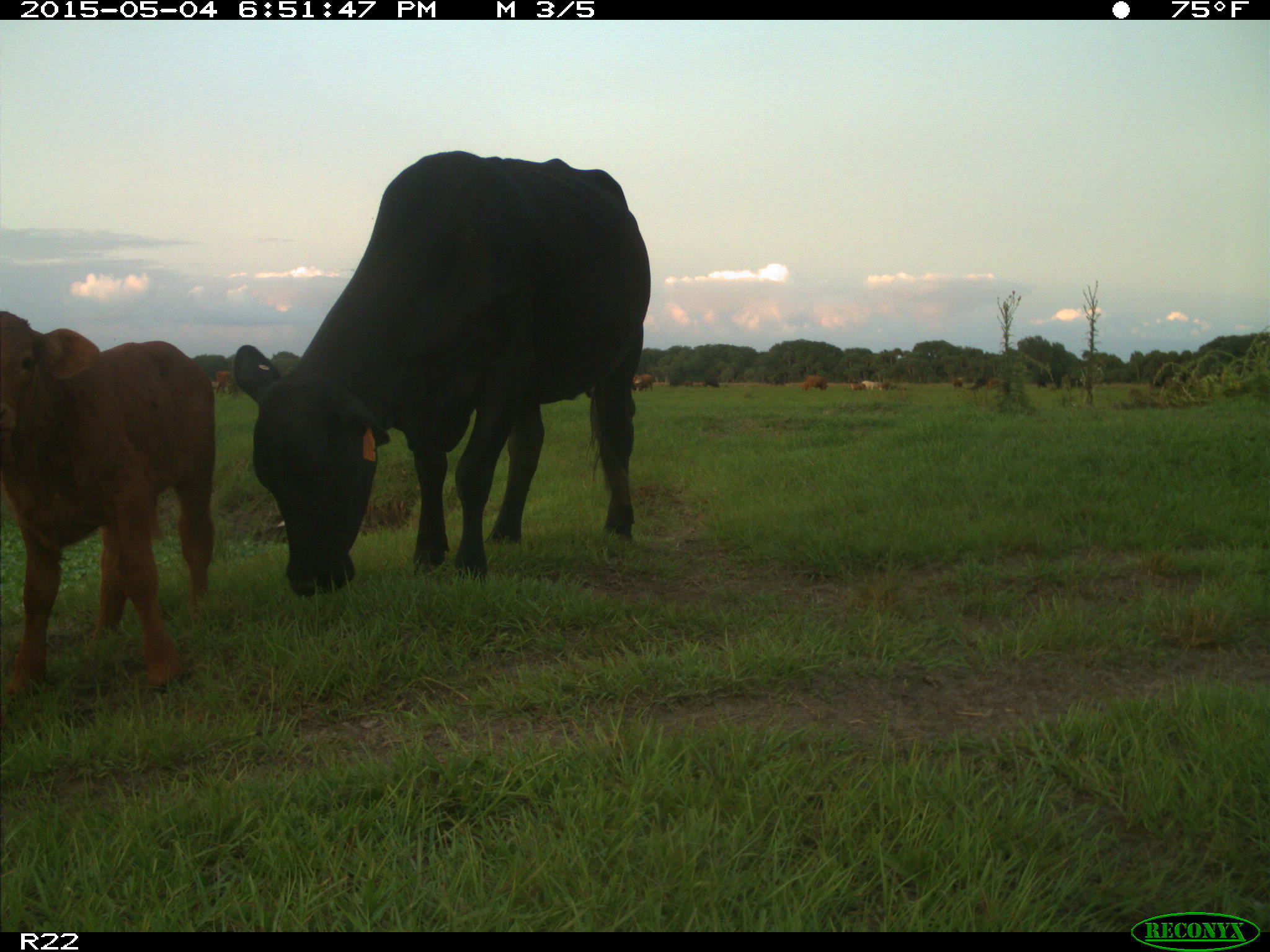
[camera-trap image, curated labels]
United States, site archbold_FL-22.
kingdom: Animalia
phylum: Chordata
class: Mammalia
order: Artiodactyla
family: Bovidae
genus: Bos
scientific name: Bos taurus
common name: domestic cow